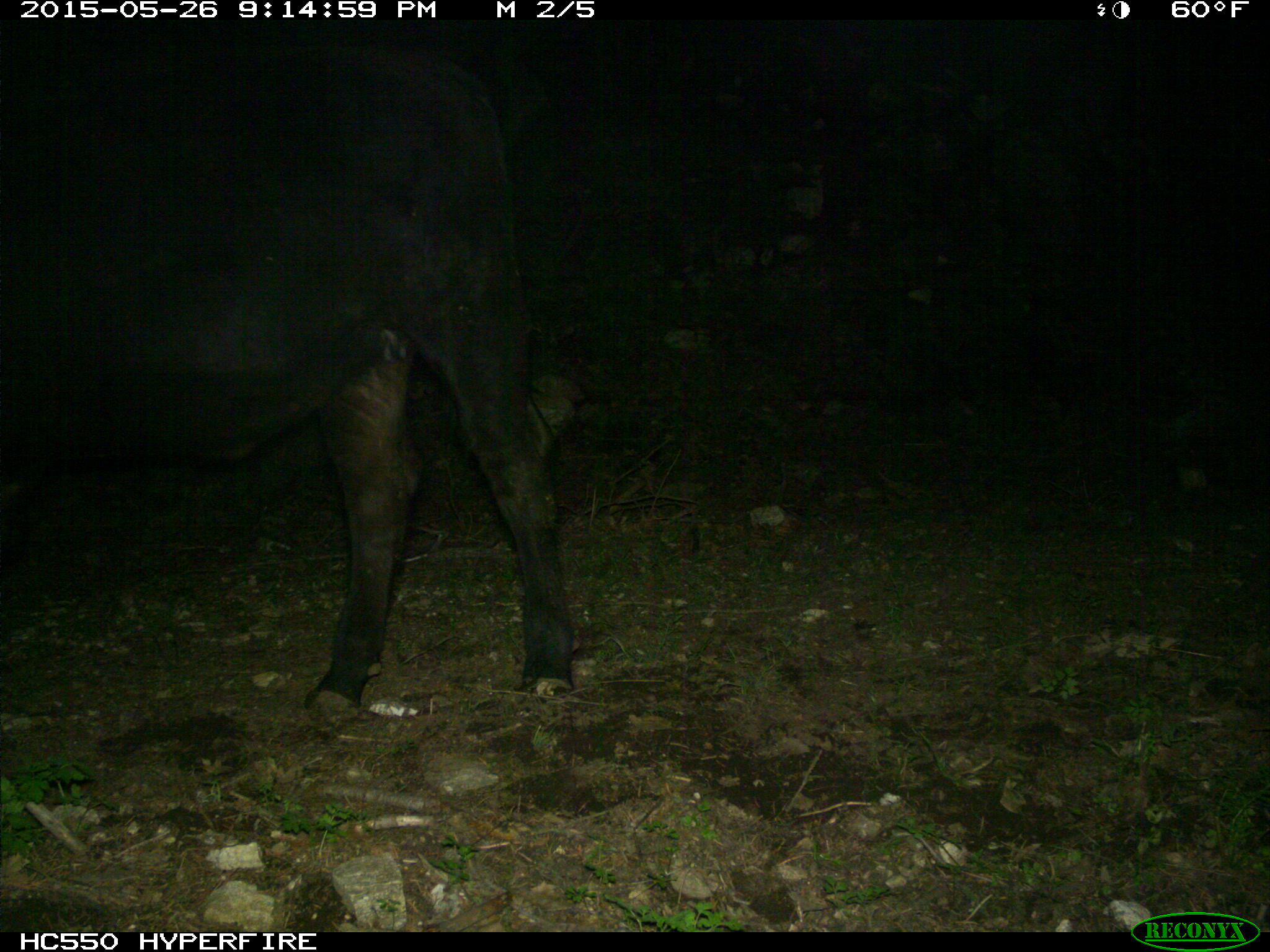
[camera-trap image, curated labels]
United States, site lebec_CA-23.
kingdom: Animalia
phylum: Chordata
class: Mammalia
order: Artiodactyla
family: Bovidae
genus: Bos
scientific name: Bos taurus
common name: domestic cow